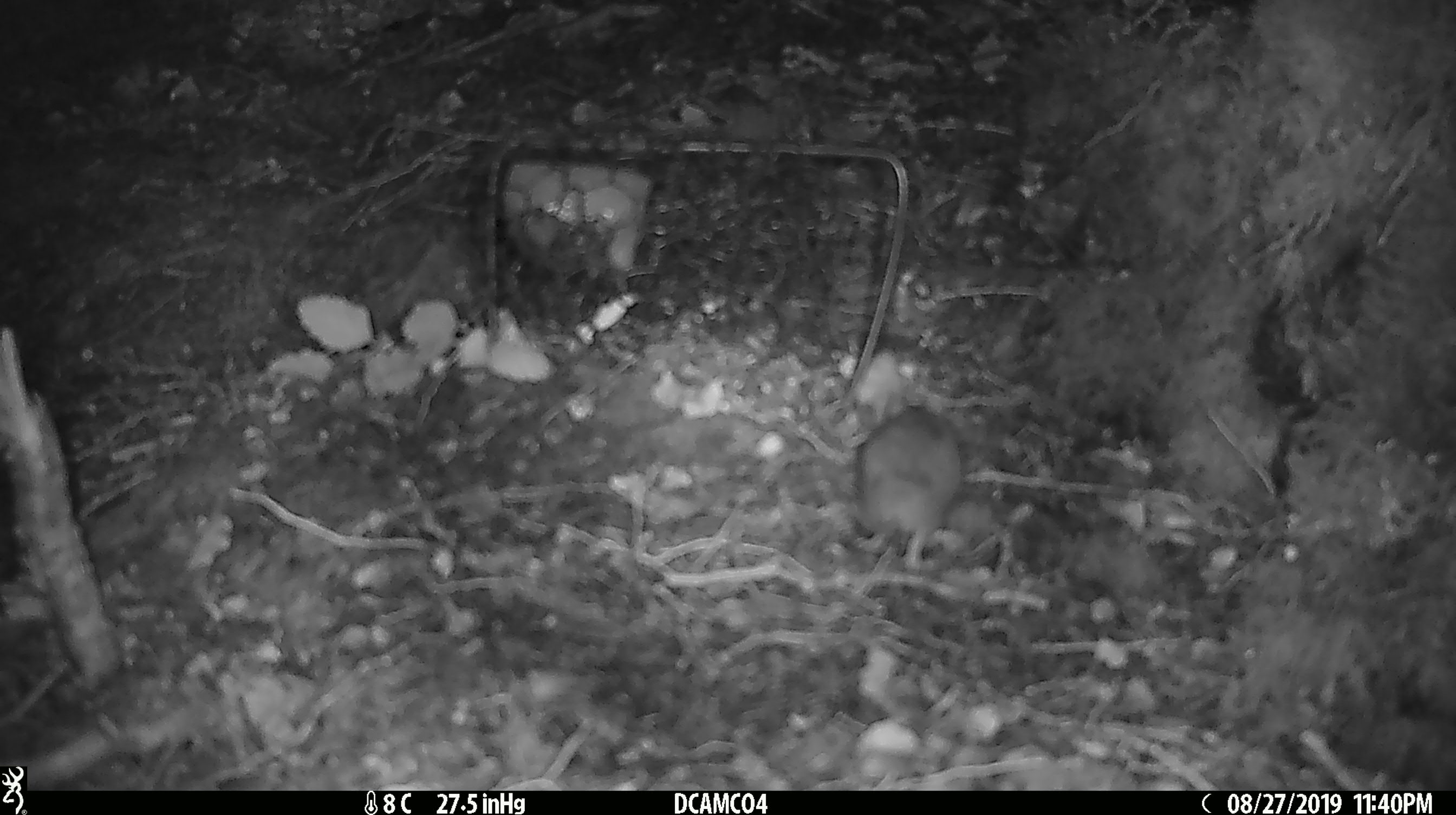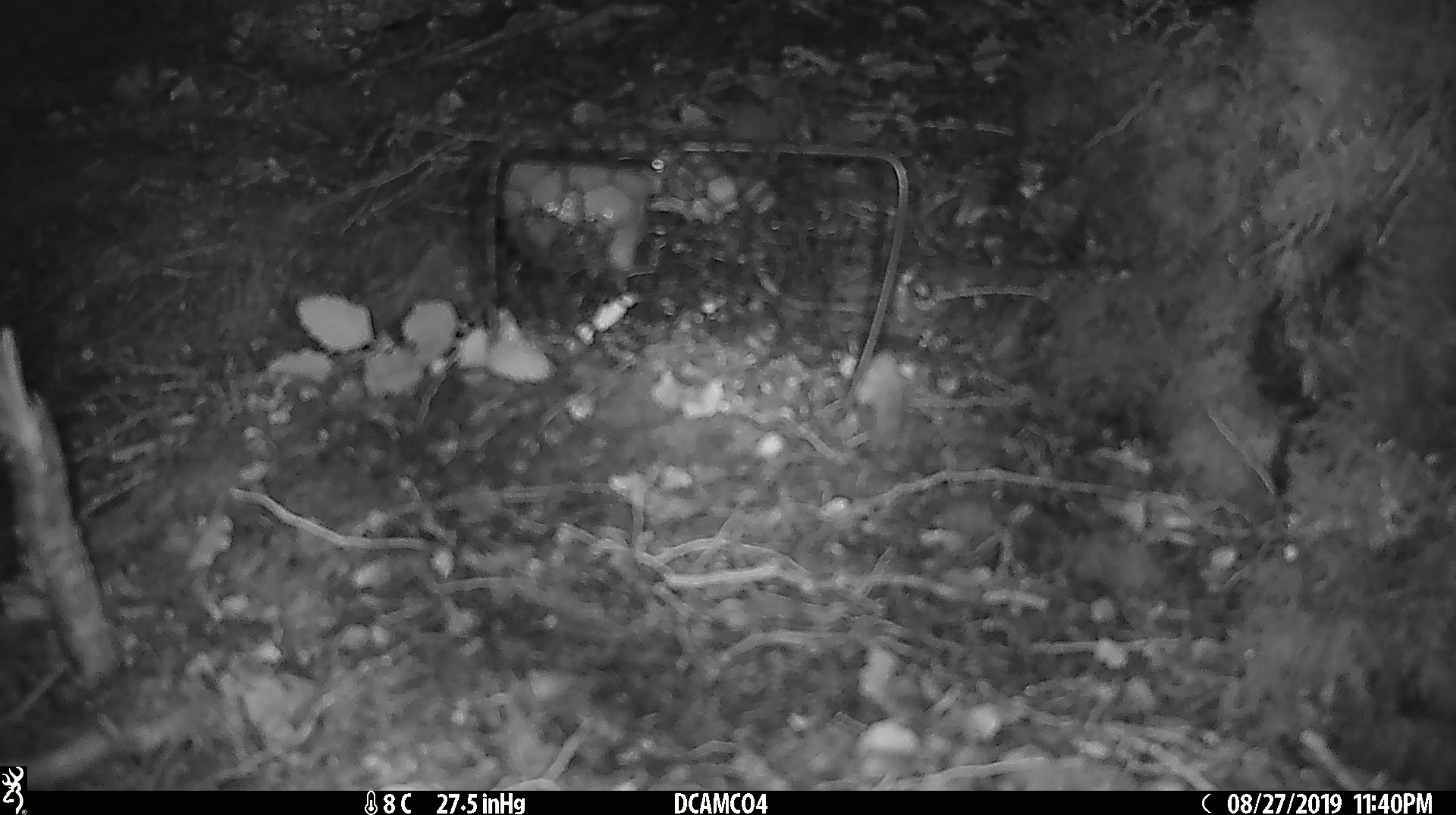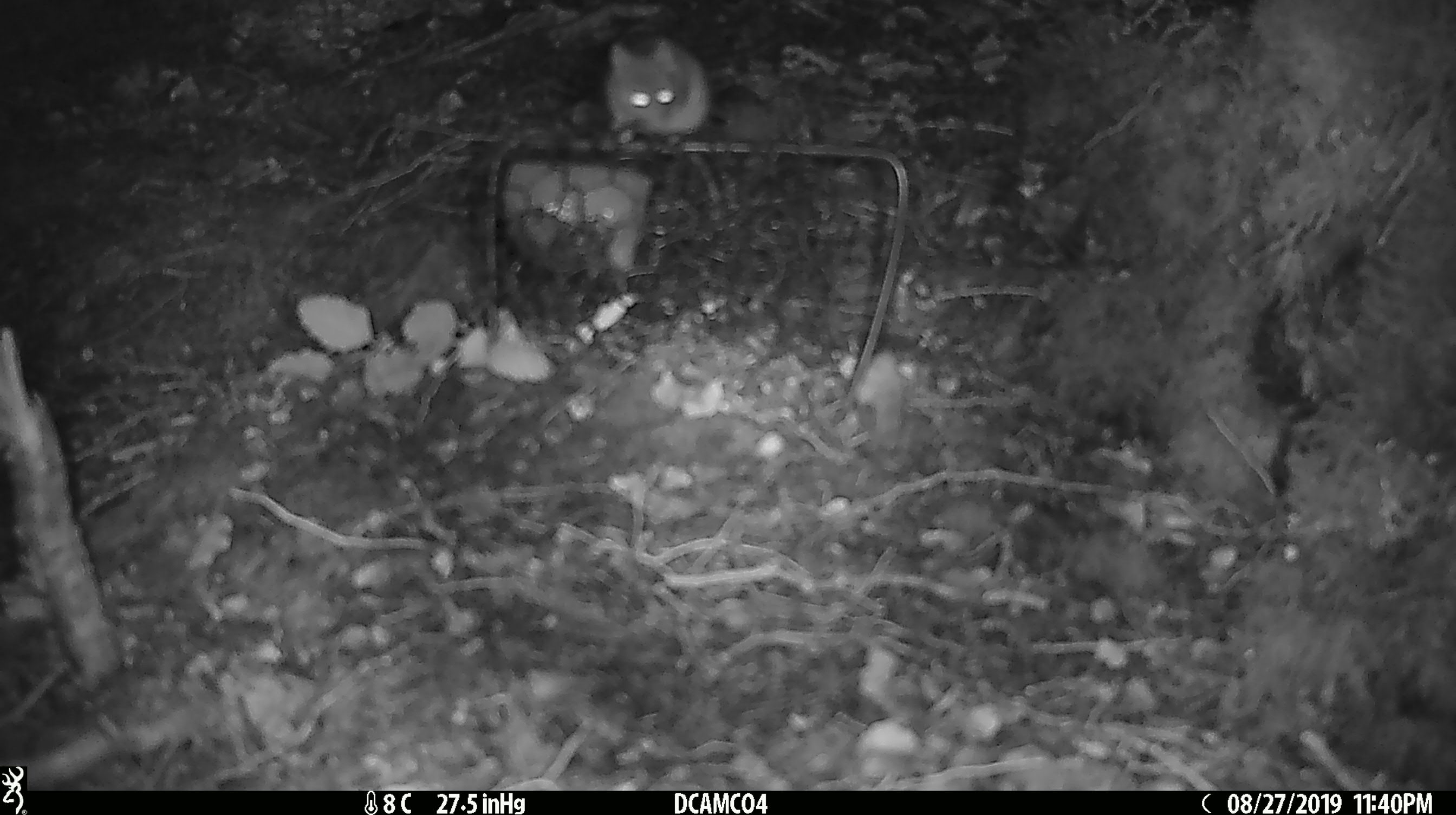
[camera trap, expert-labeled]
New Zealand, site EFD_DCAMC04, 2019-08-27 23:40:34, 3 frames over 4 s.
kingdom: Animalia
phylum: Chordata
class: Mammalia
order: Rodentia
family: Muridae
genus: Mus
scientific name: Mus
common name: mouse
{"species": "mouse (Mus)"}